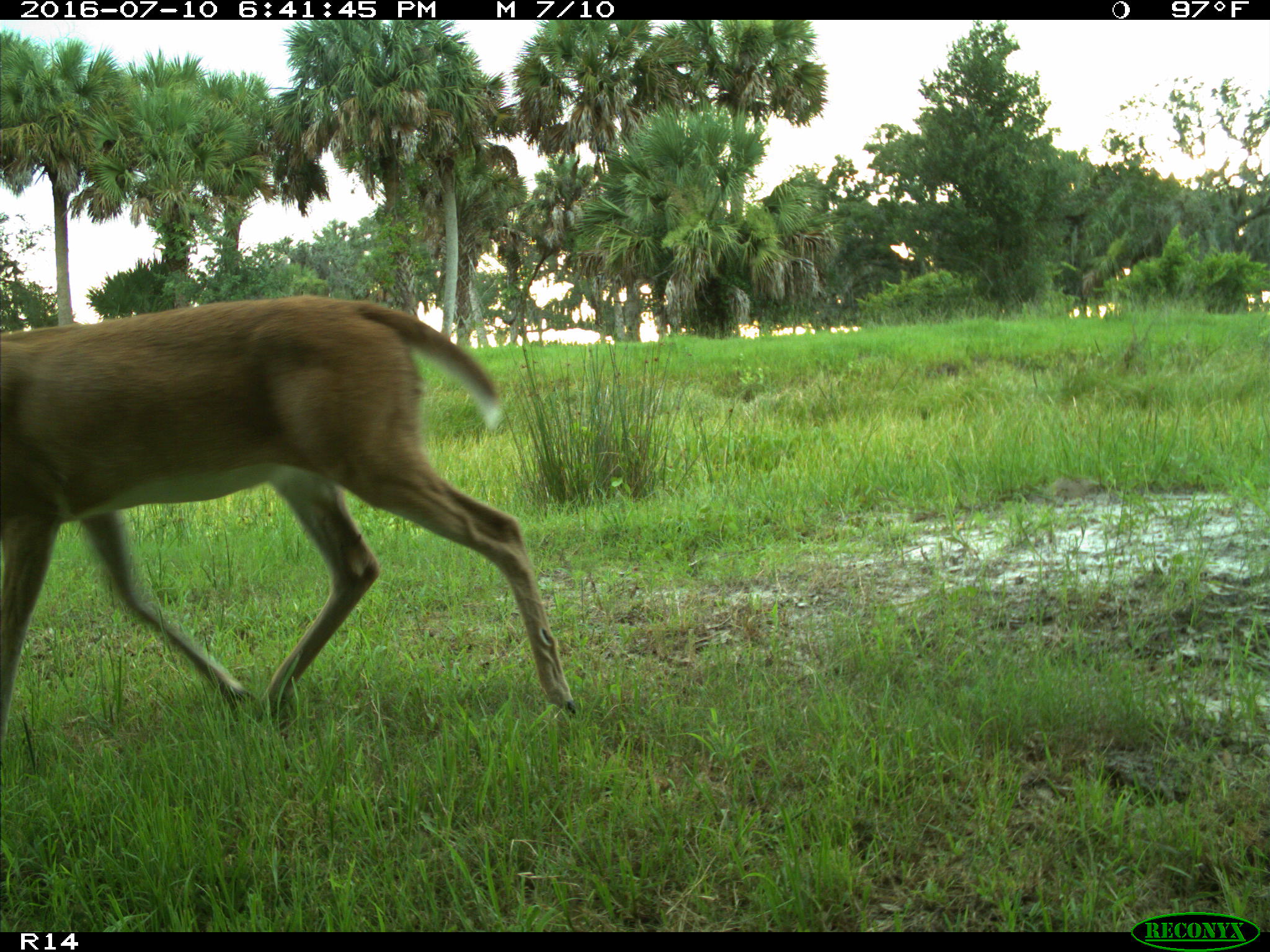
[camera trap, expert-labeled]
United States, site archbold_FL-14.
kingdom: Animalia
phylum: Chordata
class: Mammalia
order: Artiodactyla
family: Cervidae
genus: Odocoileus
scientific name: Odocoileus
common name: deer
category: unidentified deer